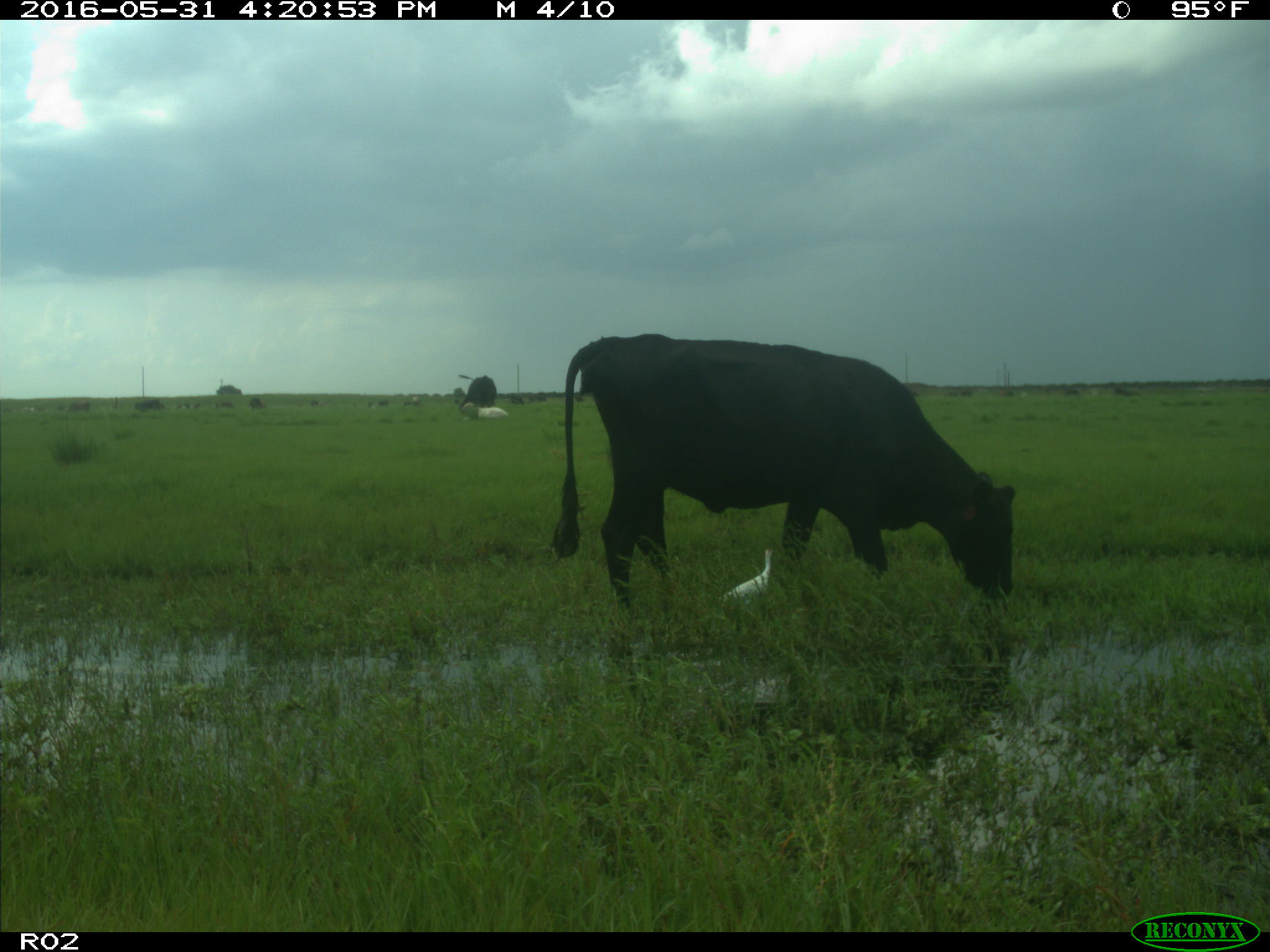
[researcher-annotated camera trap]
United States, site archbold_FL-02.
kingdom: Animalia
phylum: Chordata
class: Mammalia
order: Artiodactyla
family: Bovidae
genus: Bos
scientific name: Bos taurus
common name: domestic cow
Bos taurus (domestic cow).